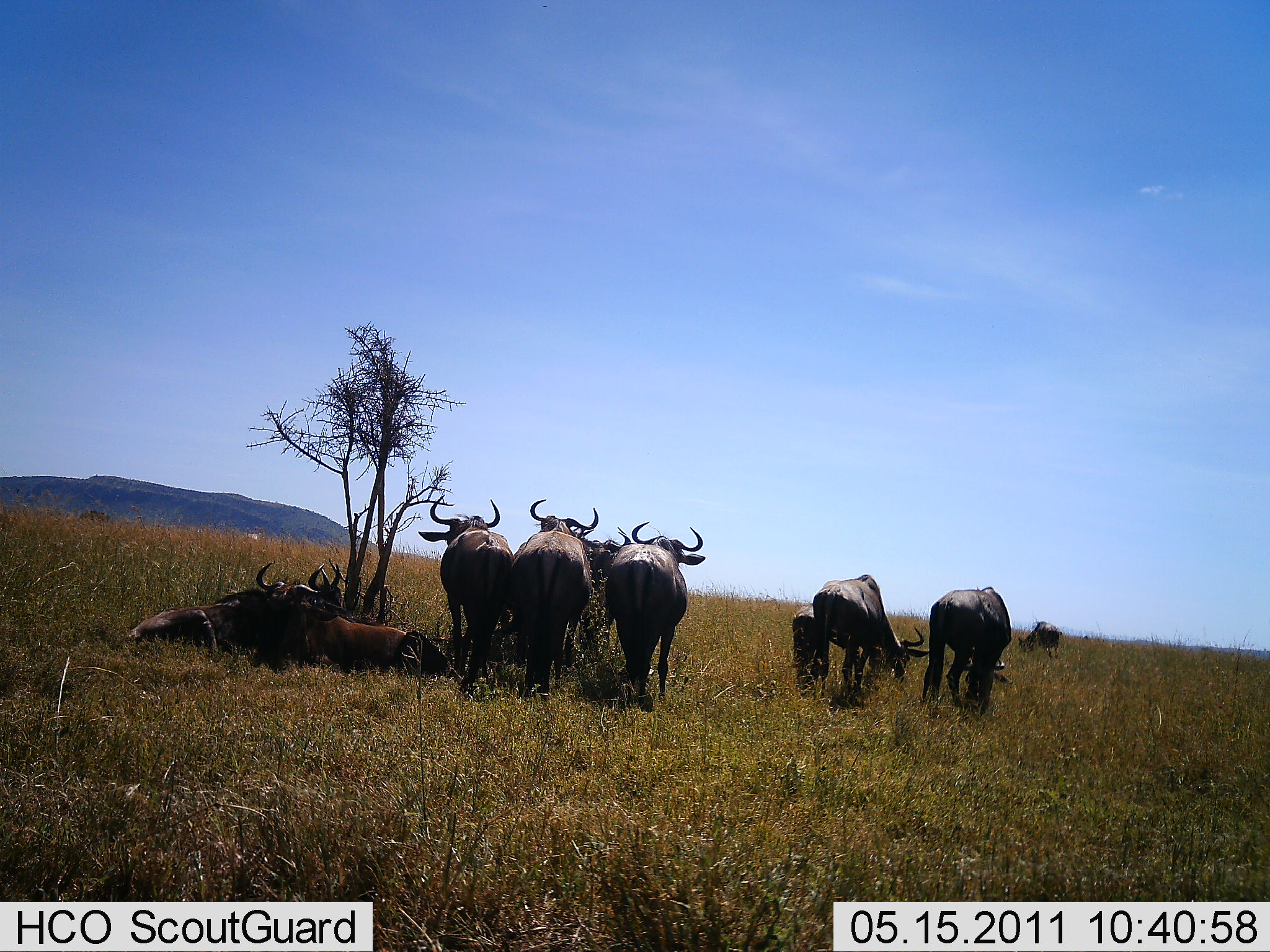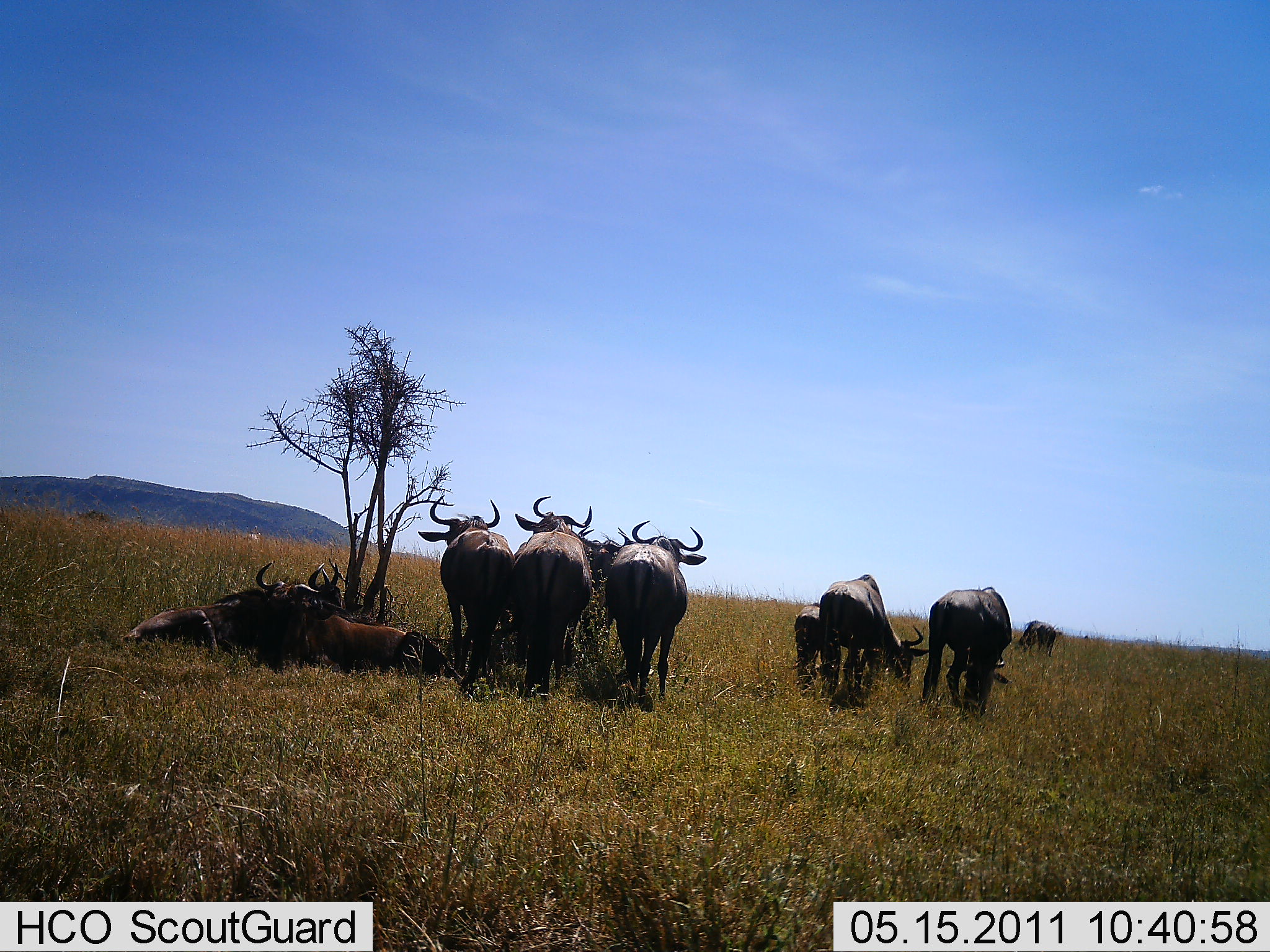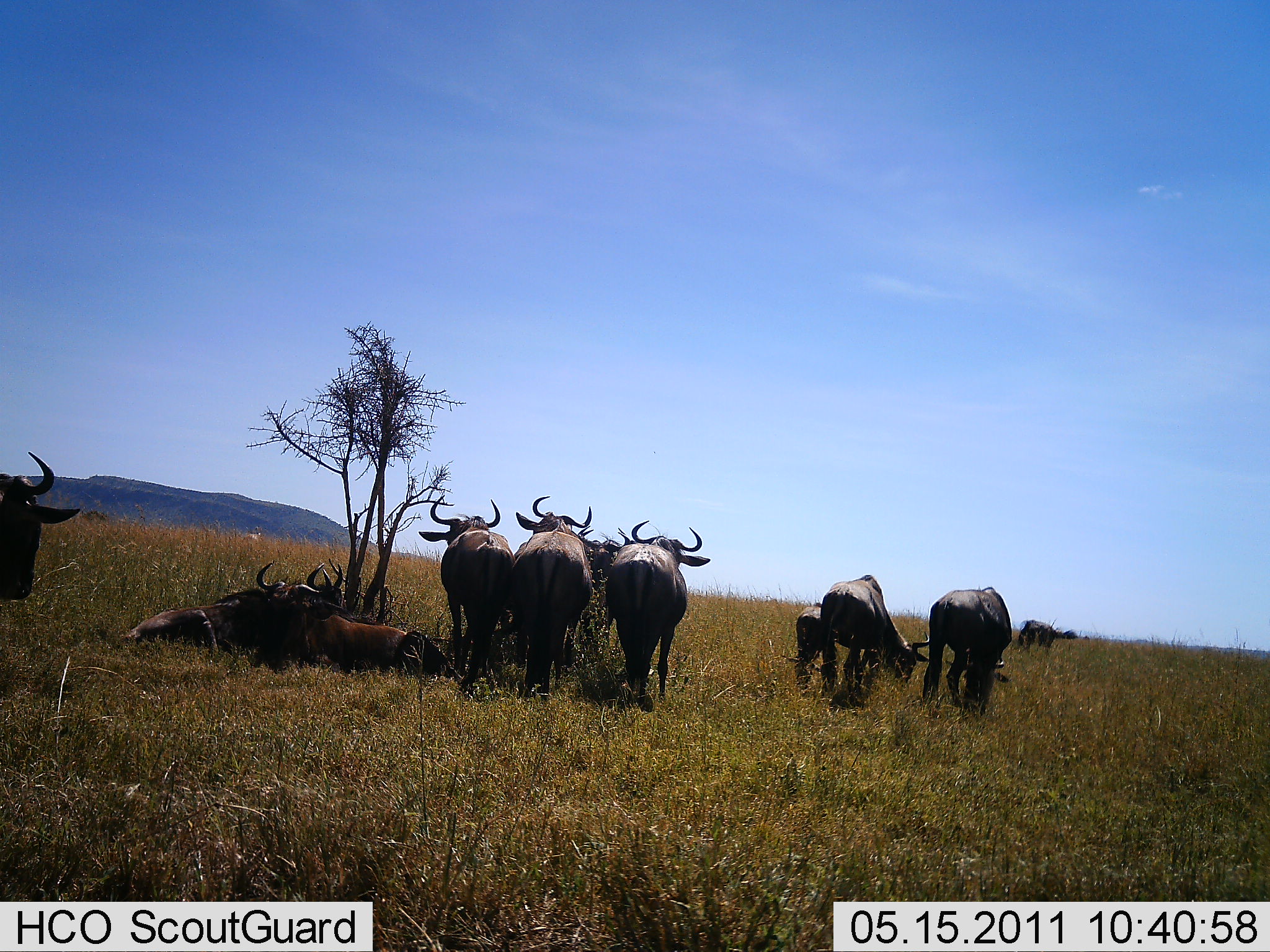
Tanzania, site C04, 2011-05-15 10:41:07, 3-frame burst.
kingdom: Animalia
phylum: Chordata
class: Mammalia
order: Artiodactyla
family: Bovidae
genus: Connochaetes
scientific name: Connochaetes taurinus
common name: blue wildebeest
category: wildebeest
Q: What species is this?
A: Wildebeest (blue wildebeest) (Connochaetes taurinus).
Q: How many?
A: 11-50.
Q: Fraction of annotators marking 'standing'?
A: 83%.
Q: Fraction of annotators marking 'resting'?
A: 92%.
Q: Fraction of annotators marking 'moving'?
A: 42%.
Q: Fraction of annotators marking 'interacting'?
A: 8%.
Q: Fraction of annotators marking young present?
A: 58%.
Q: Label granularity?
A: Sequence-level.